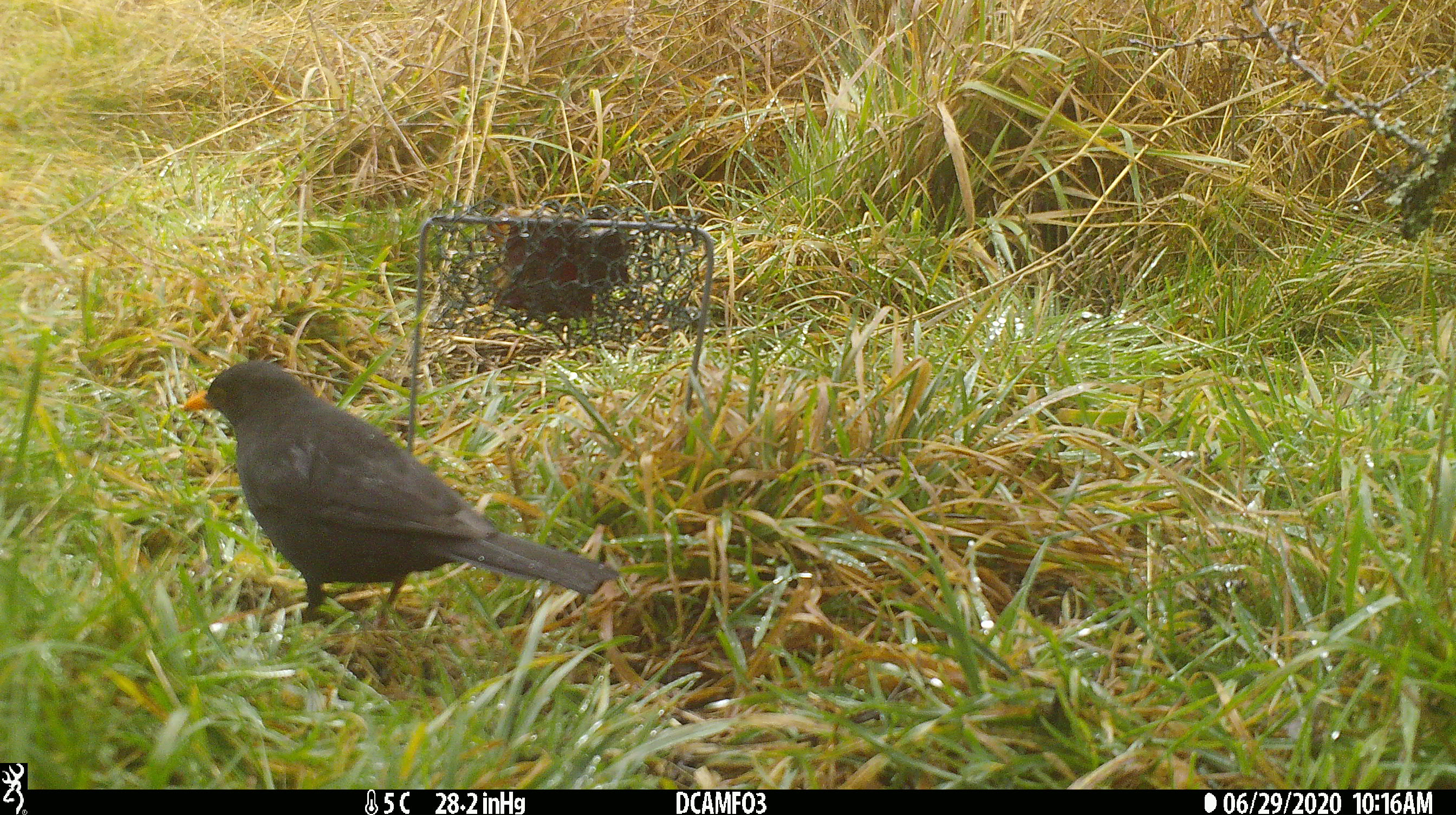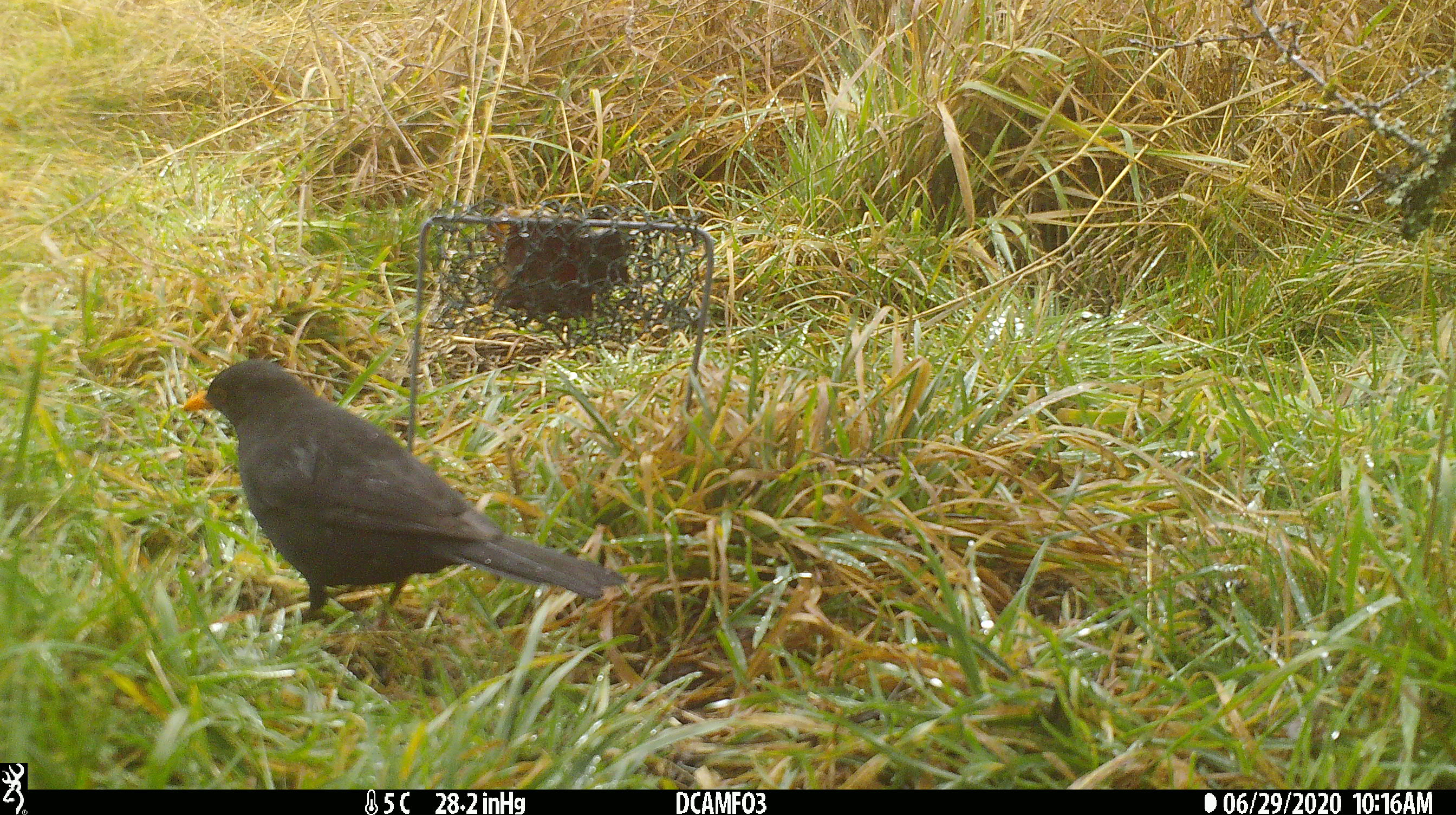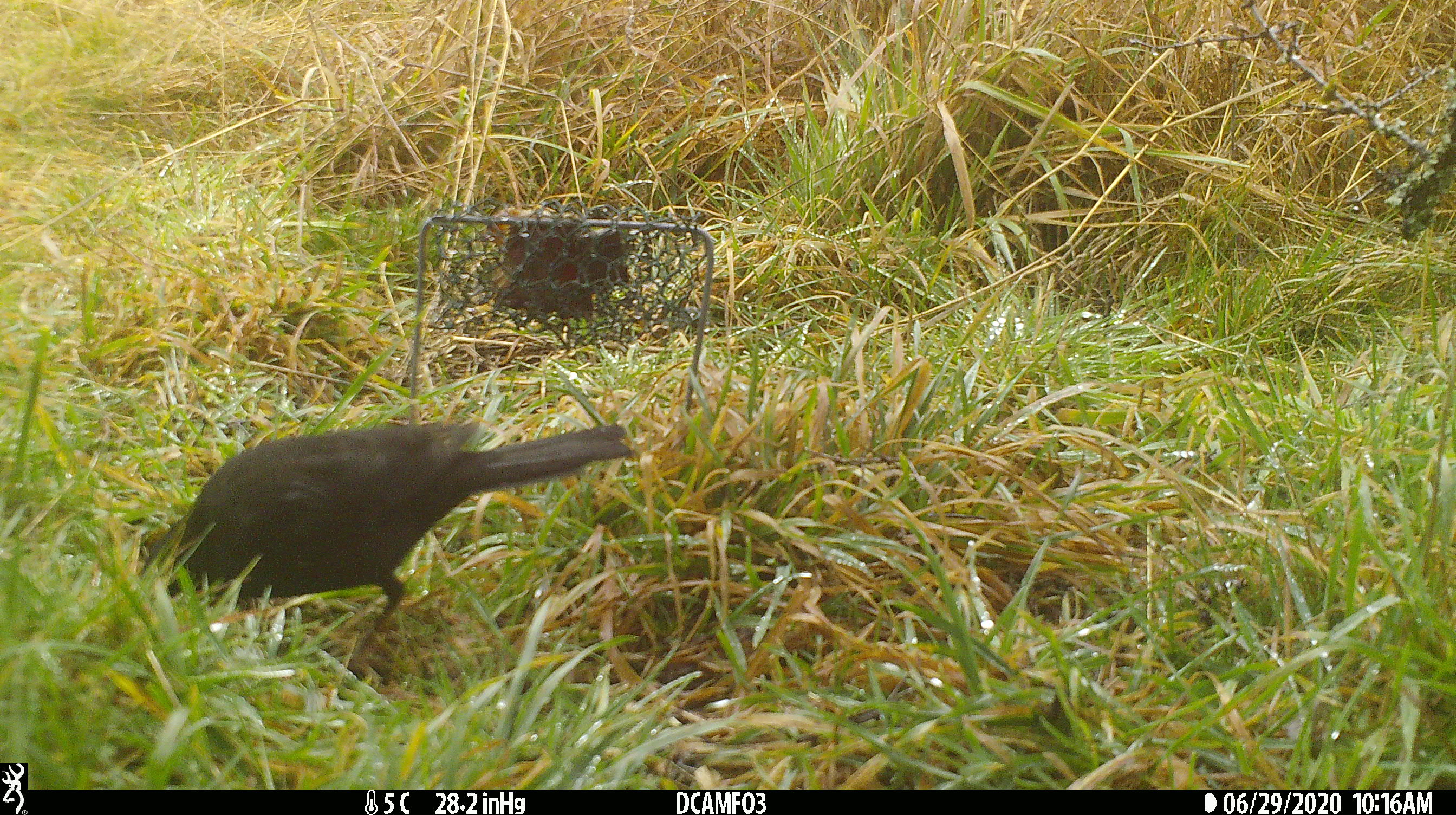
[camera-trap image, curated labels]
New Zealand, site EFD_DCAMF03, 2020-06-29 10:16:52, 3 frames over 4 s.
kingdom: Animalia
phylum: Chordata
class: Aves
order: Passeriformes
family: Turdidae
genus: Turdus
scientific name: Turdus merula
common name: eurasian blackbird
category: blackbird